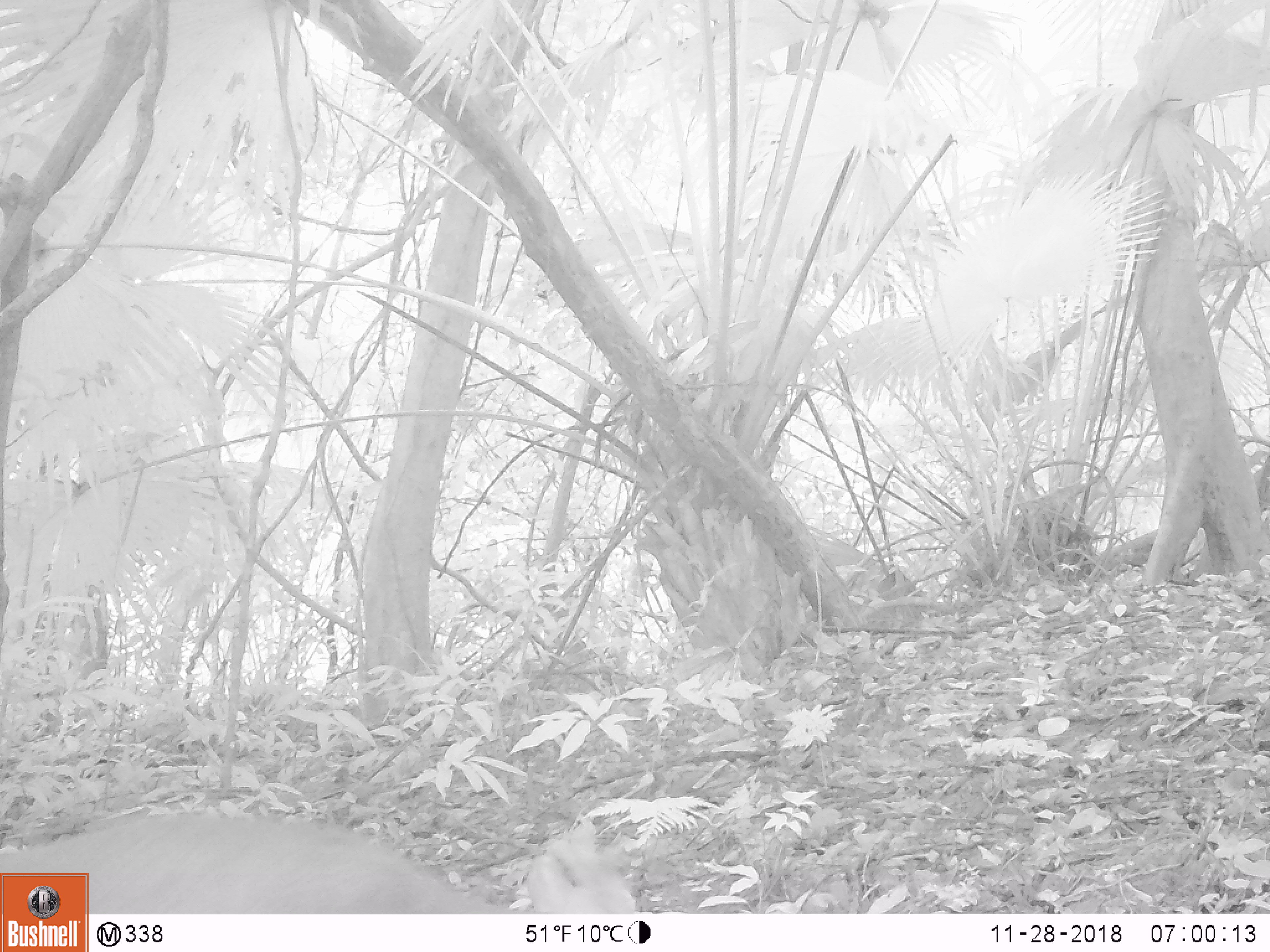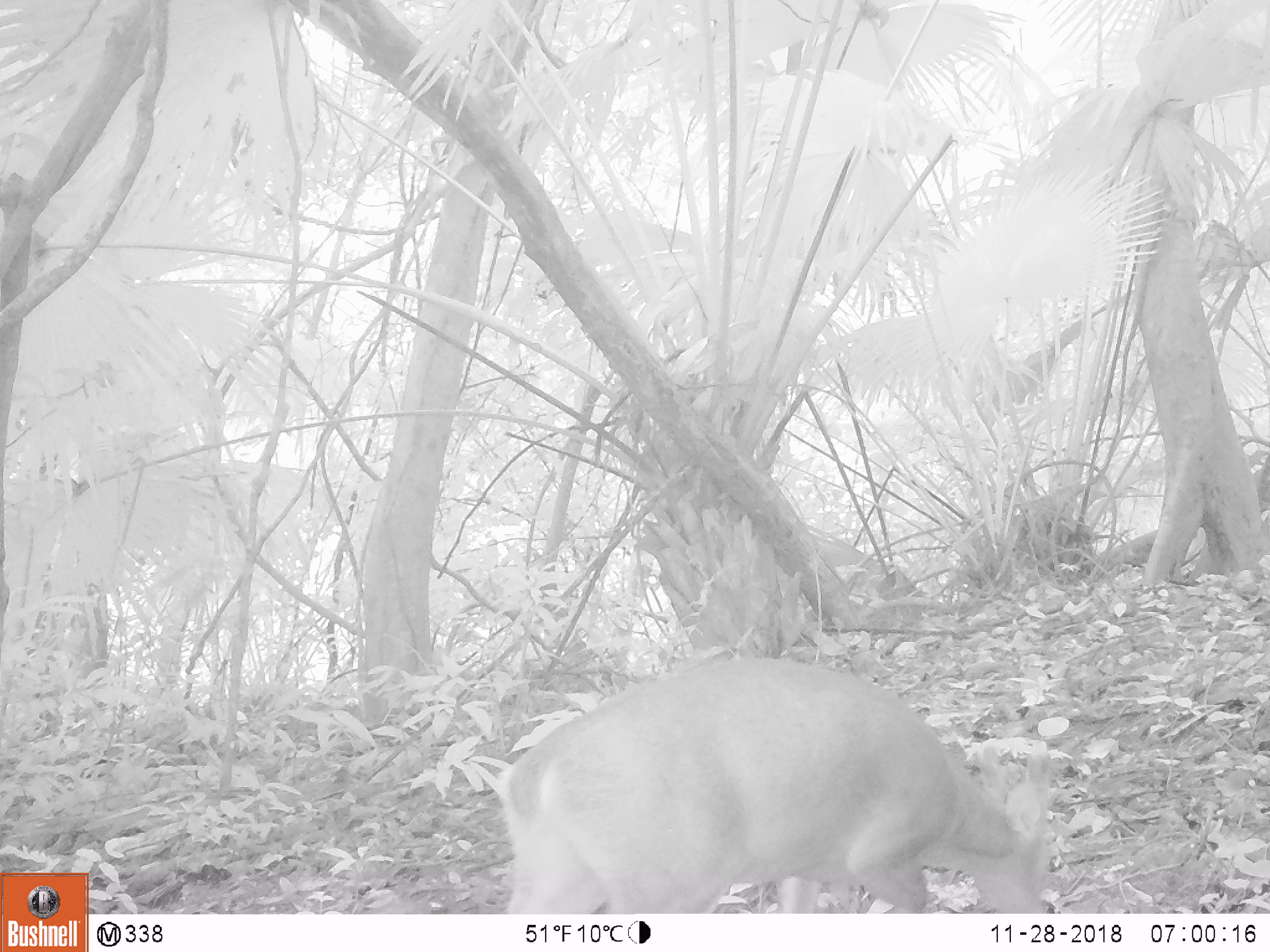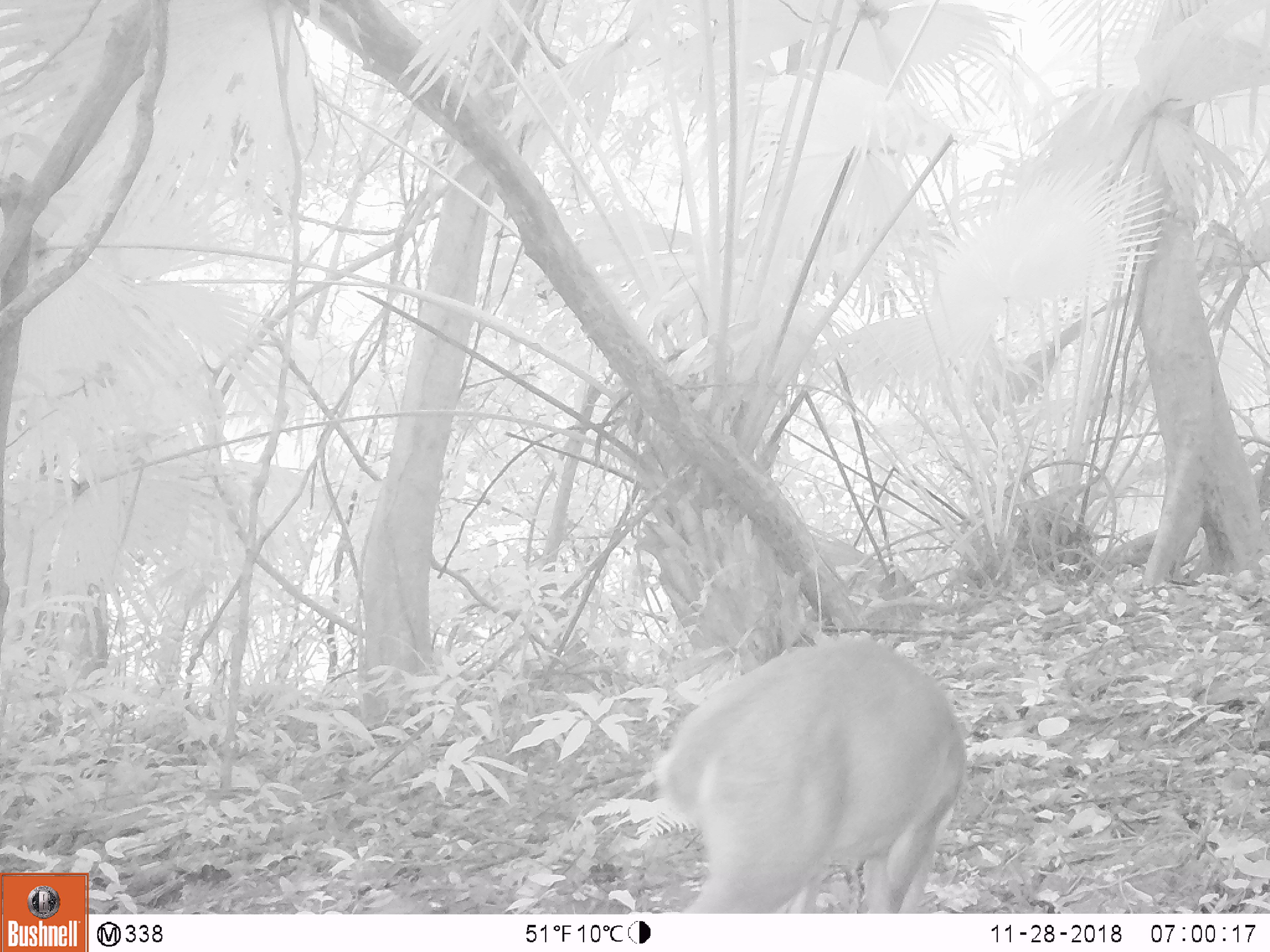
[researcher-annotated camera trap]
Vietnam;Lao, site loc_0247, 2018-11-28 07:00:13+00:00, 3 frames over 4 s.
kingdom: Animalia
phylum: Chordata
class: Mammalia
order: Artiodactyla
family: Cervidae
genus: Muntiacus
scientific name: Muntiacus vuquangensis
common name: large-antlered muntjac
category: large antlered muntjac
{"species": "large antlered muntjac (large-antlered muntjac) (Muntiacus vuquangensis)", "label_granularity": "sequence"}